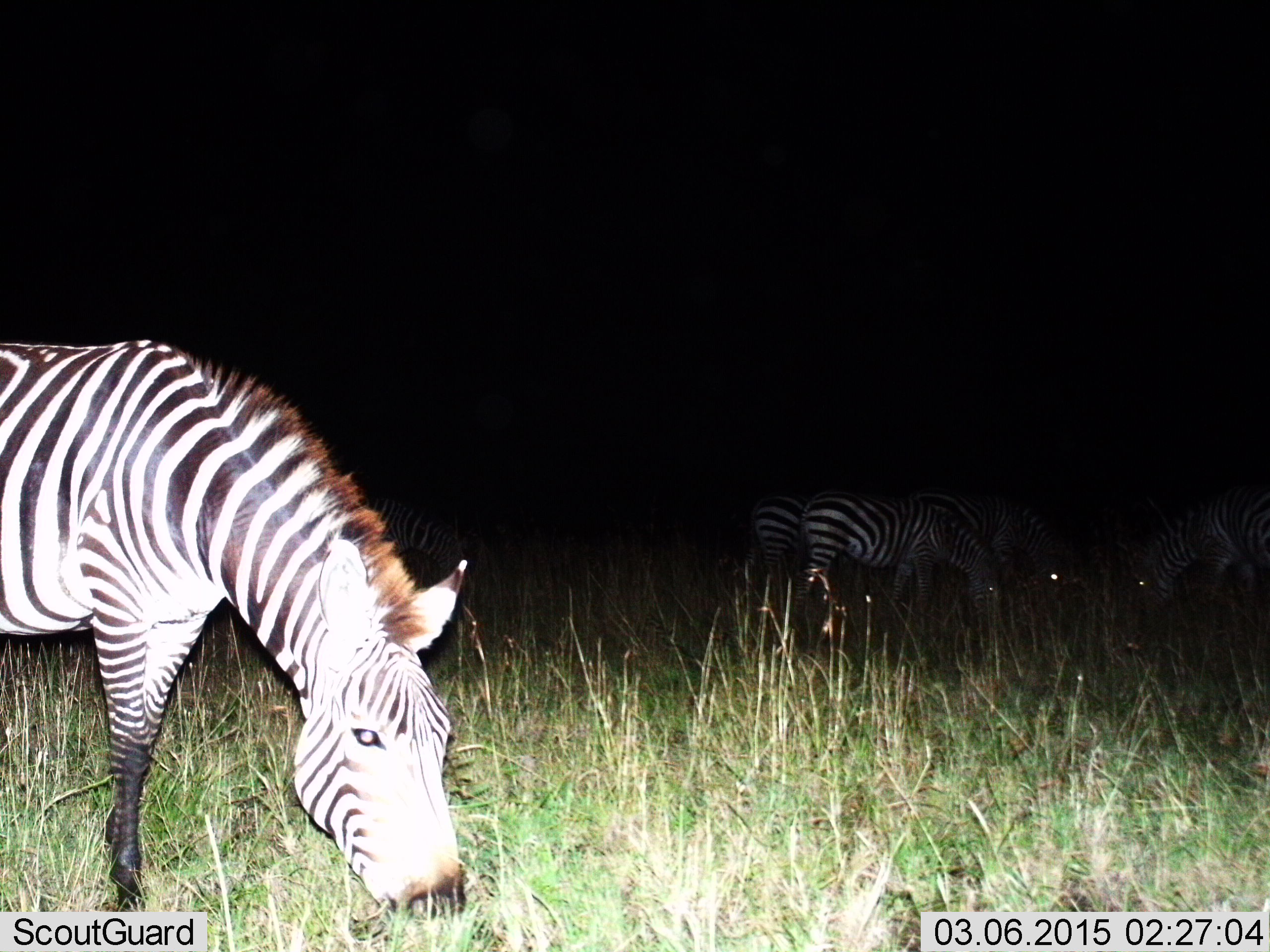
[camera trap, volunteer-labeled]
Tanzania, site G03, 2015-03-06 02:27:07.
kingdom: Animalia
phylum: Chordata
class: Mammalia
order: Perissodactyla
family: Equidae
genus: Equus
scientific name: Equus quagga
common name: plains zebra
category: zebra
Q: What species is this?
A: Zebra (plains zebra) (Equus quagga).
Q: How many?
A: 5.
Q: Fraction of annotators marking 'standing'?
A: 10%.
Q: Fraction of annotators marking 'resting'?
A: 0%.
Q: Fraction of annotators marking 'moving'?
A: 0%.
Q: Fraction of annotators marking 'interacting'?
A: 10%.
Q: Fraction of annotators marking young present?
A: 0%.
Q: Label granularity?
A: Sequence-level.